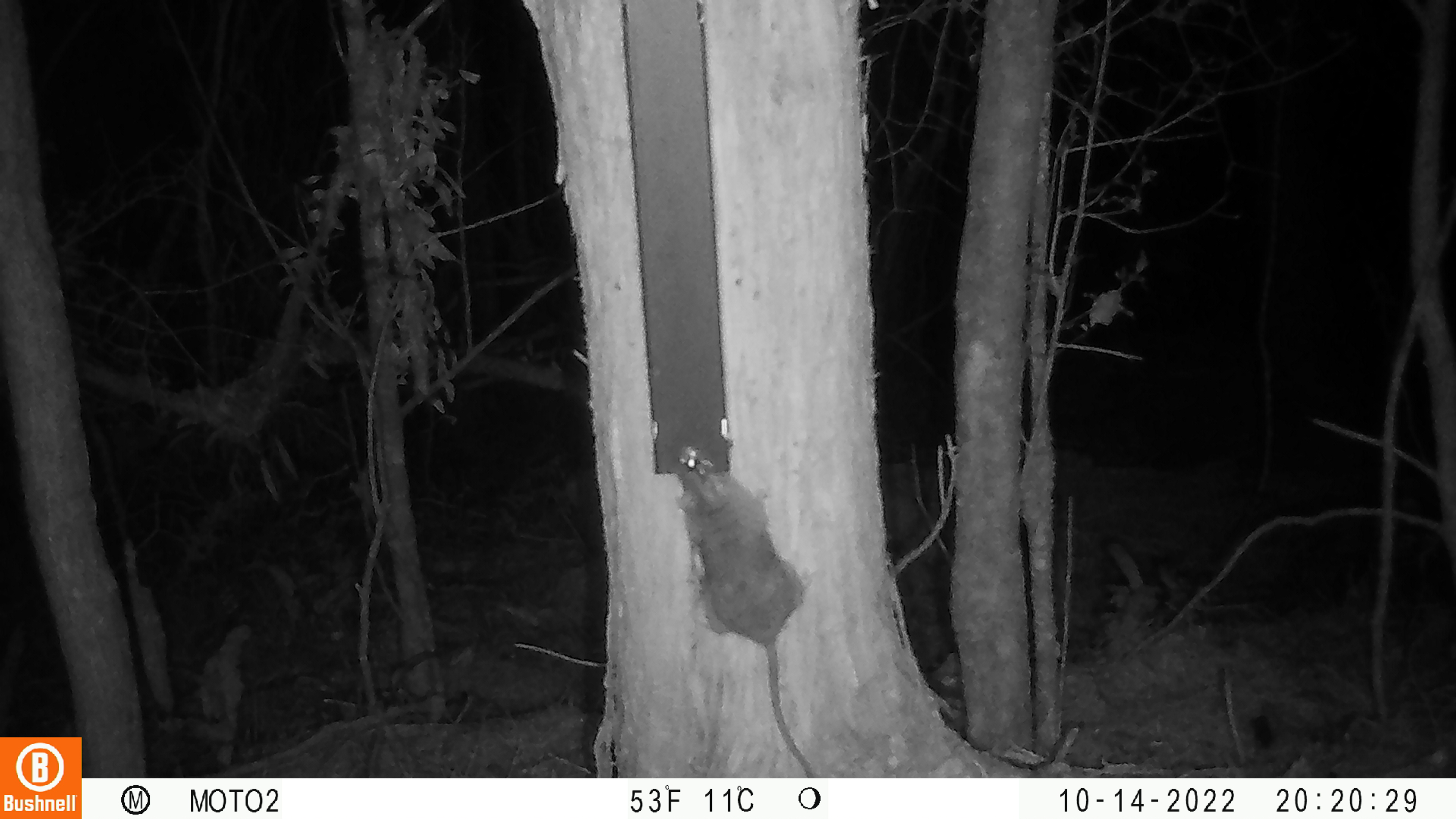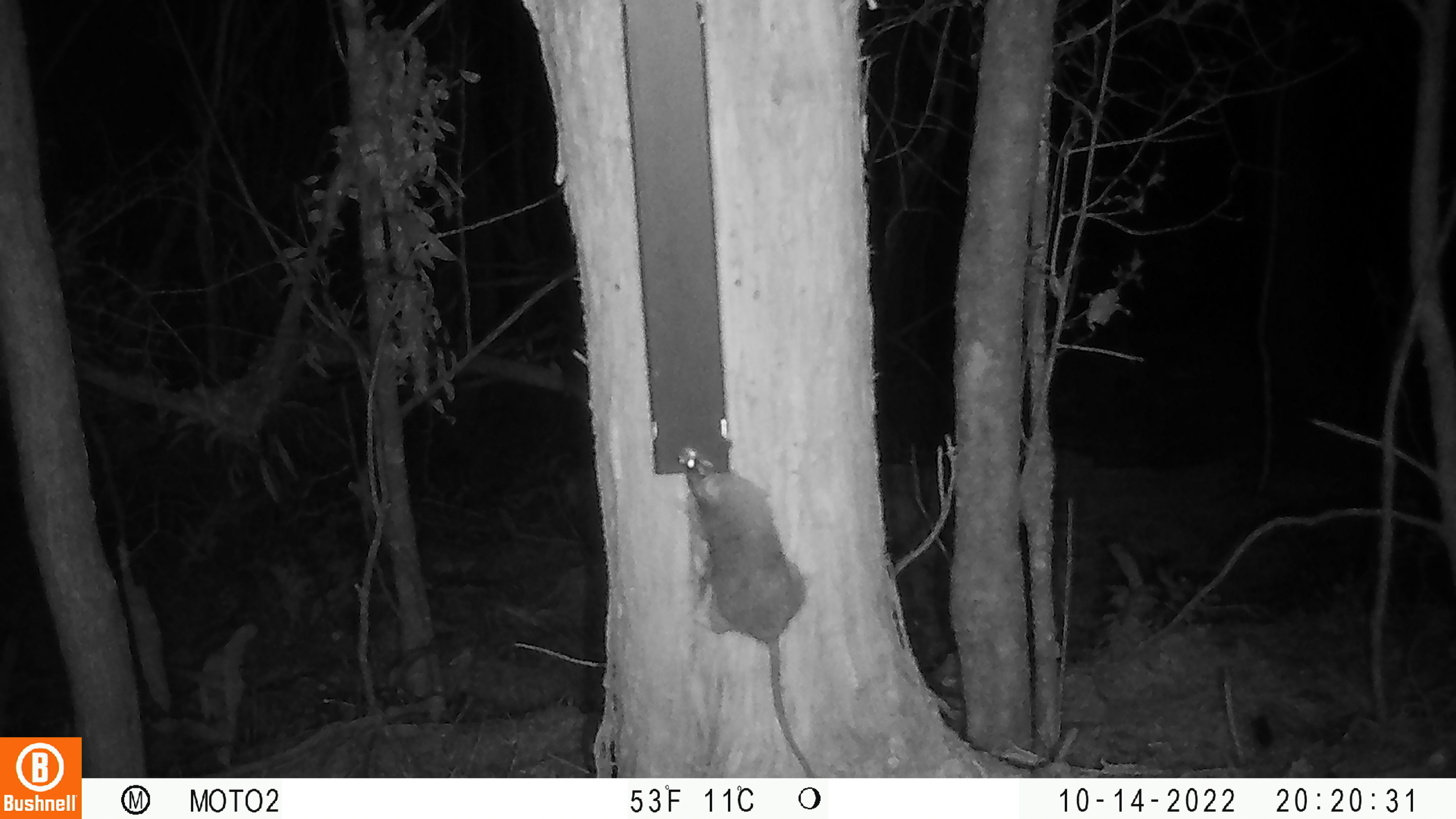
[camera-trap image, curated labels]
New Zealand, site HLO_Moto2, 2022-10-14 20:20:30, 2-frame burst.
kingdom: Animalia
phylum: Chordata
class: Mammalia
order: Rodentia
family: Muridae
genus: Rattus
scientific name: Rattus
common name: rat